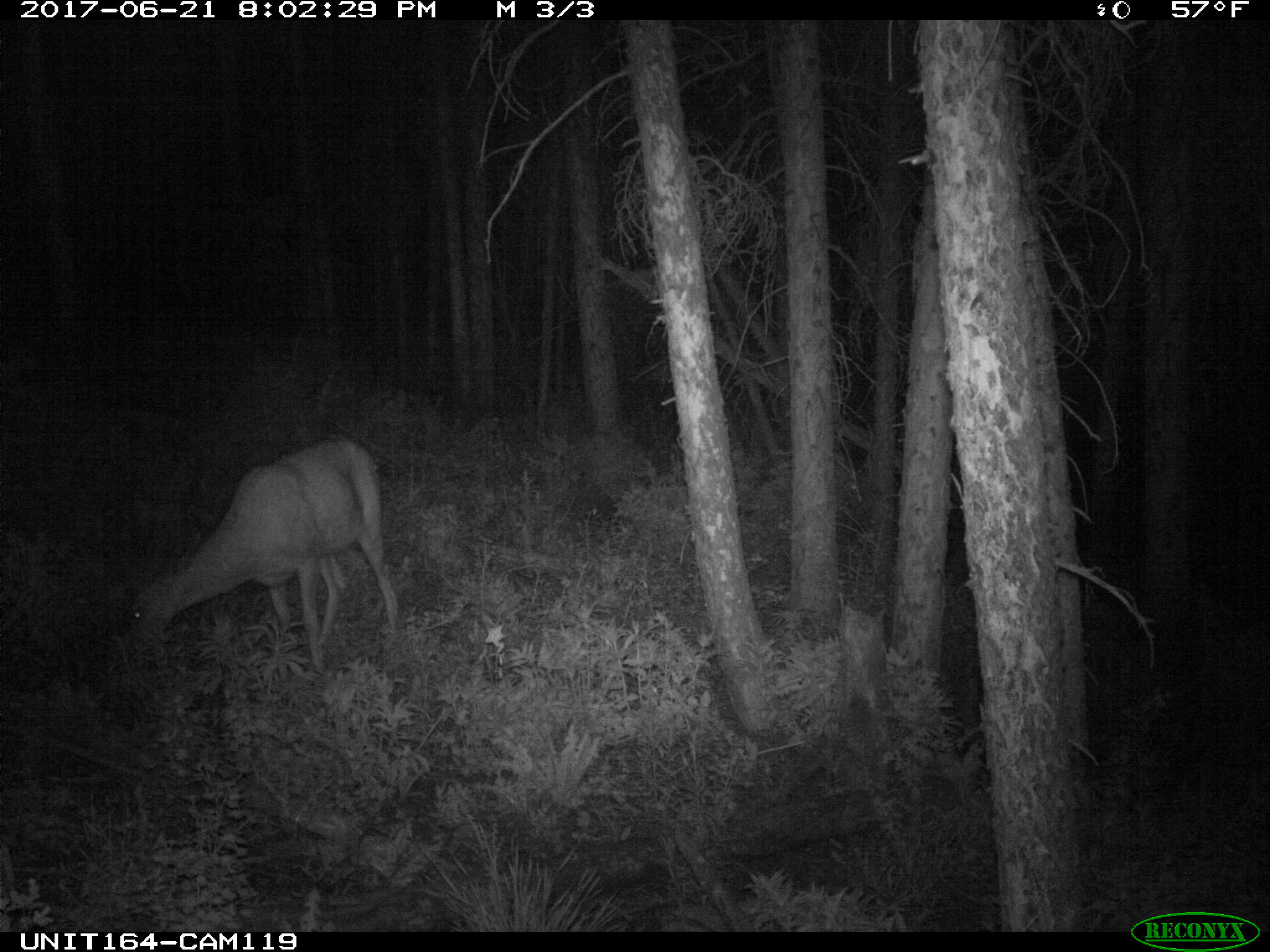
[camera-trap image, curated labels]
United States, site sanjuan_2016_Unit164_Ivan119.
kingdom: Animalia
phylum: Chordata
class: Mammalia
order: Artiodactyla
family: Cervidae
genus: Odocoileus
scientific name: Odocoileus hemionus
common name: mule deer